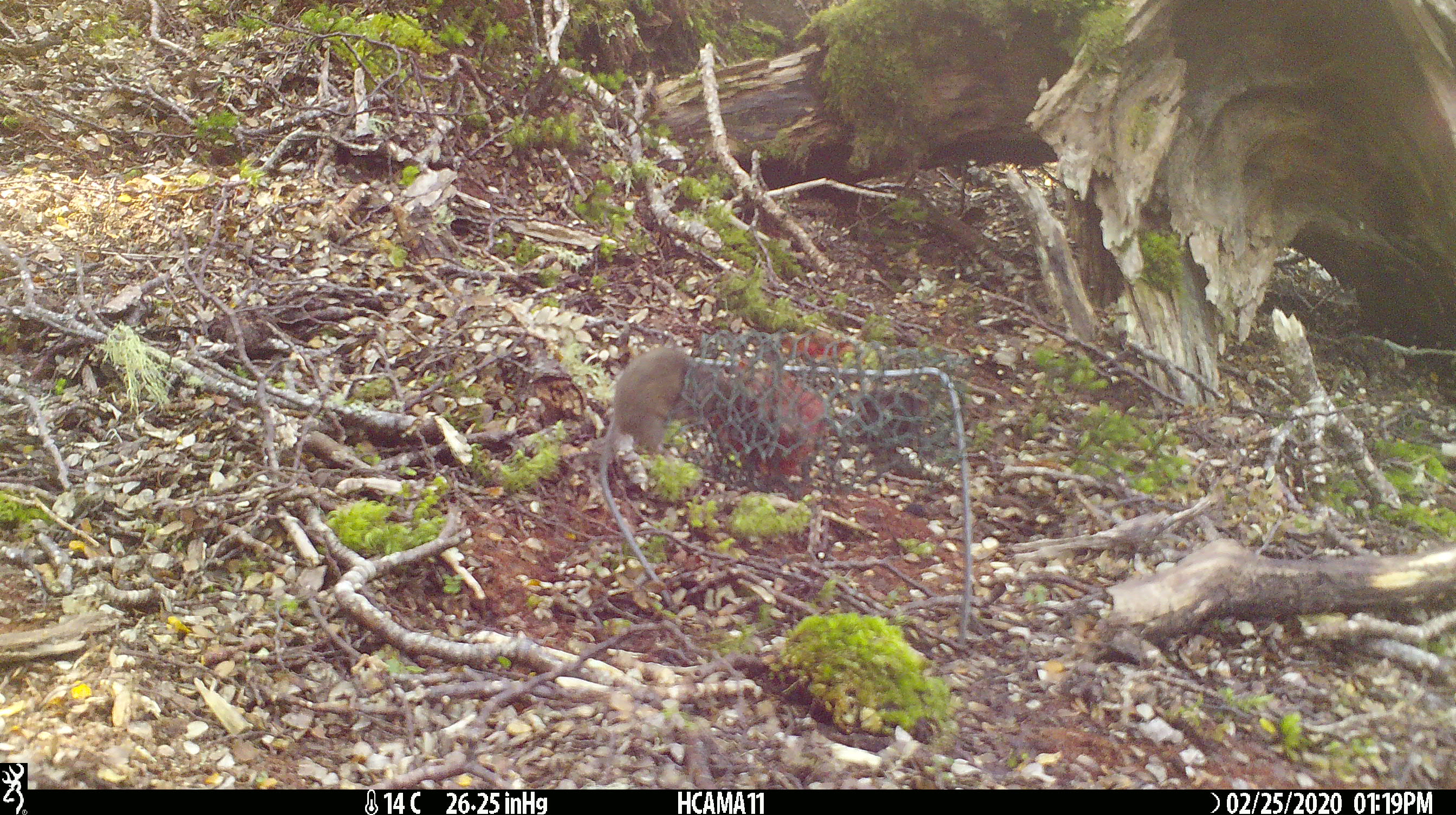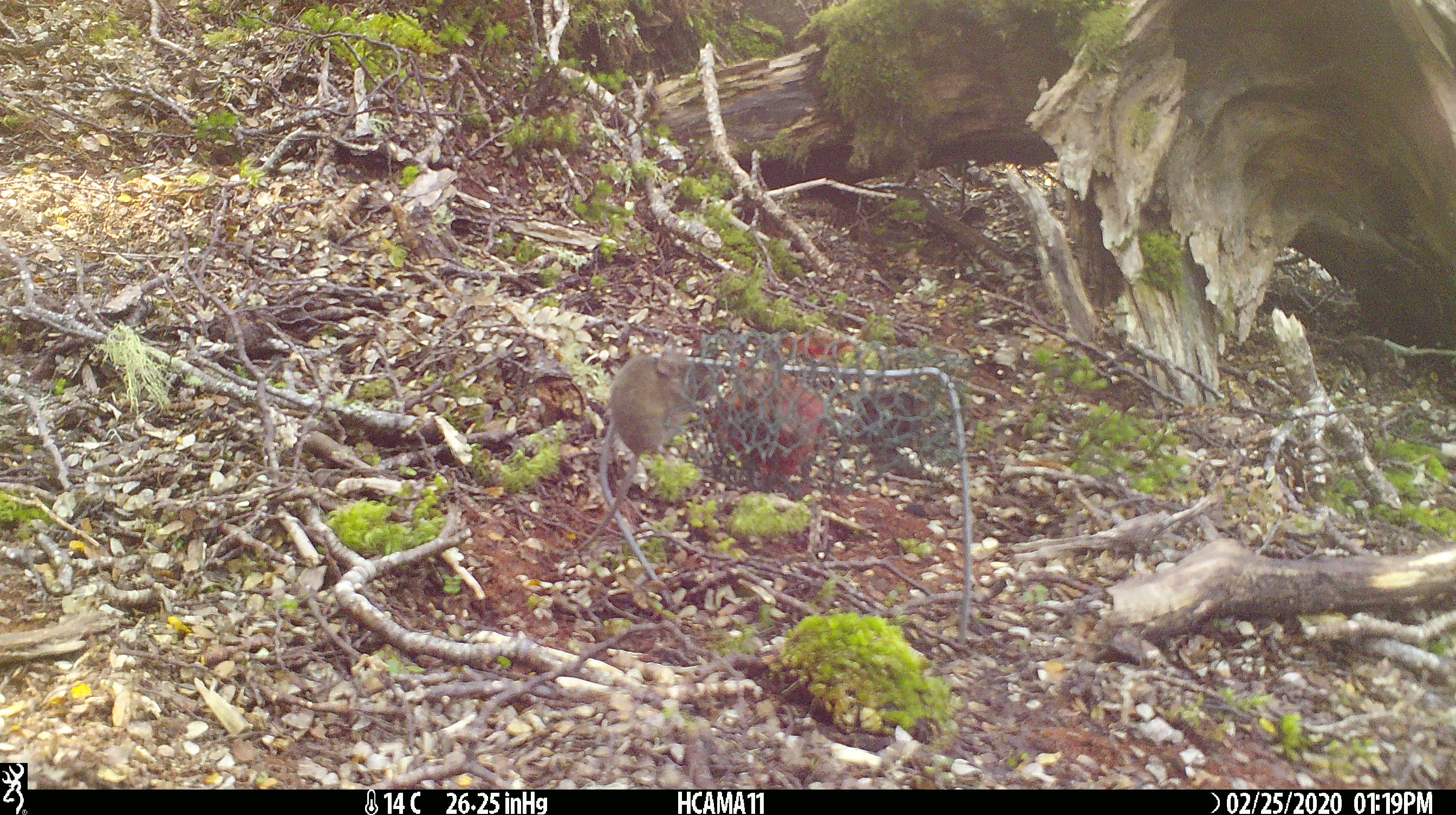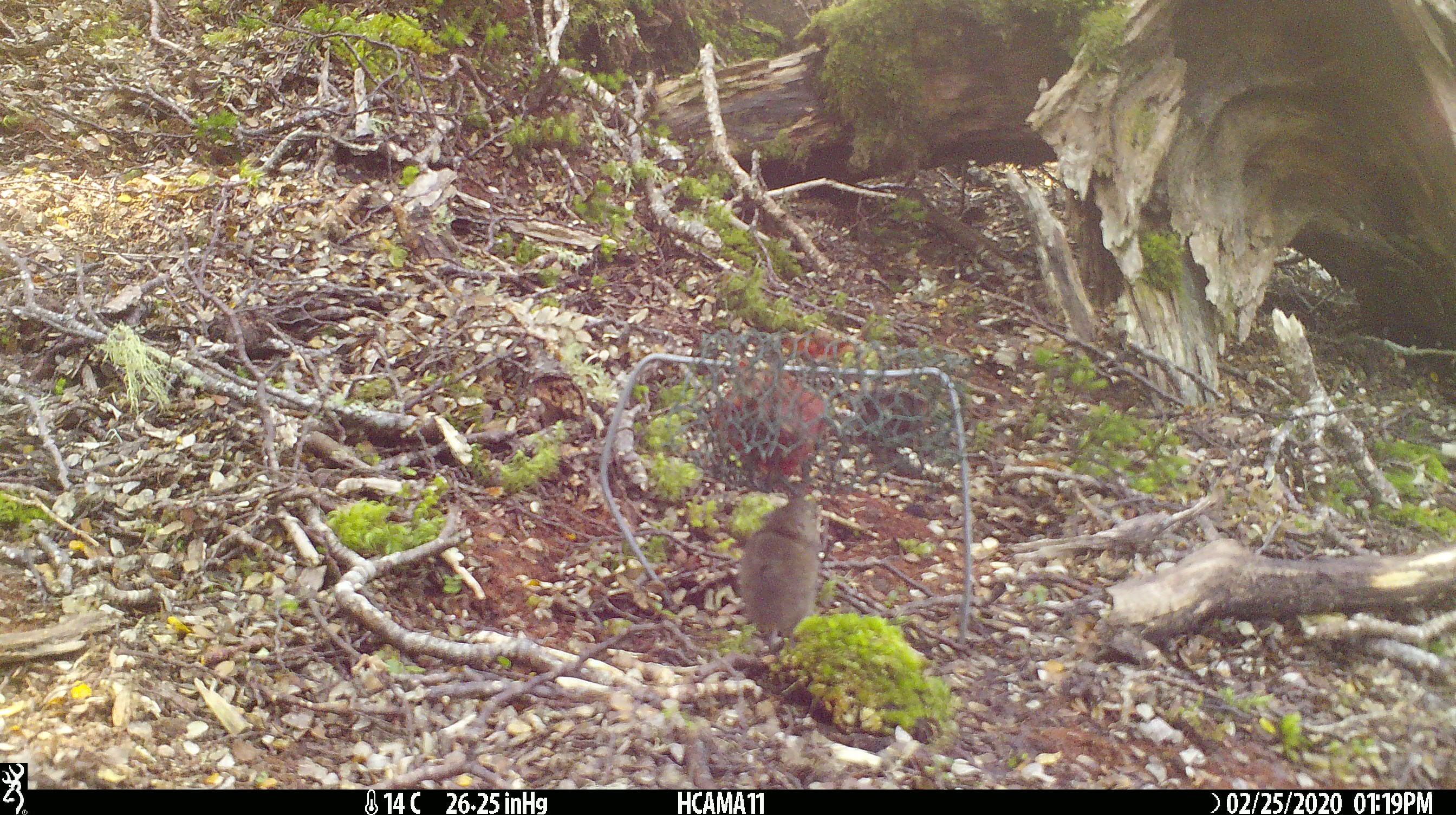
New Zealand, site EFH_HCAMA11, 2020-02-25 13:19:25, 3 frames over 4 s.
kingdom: Animalia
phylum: Chordata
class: Mammalia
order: Rodentia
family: Muridae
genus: Mus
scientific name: Mus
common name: mouse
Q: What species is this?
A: Mouse (Mus).